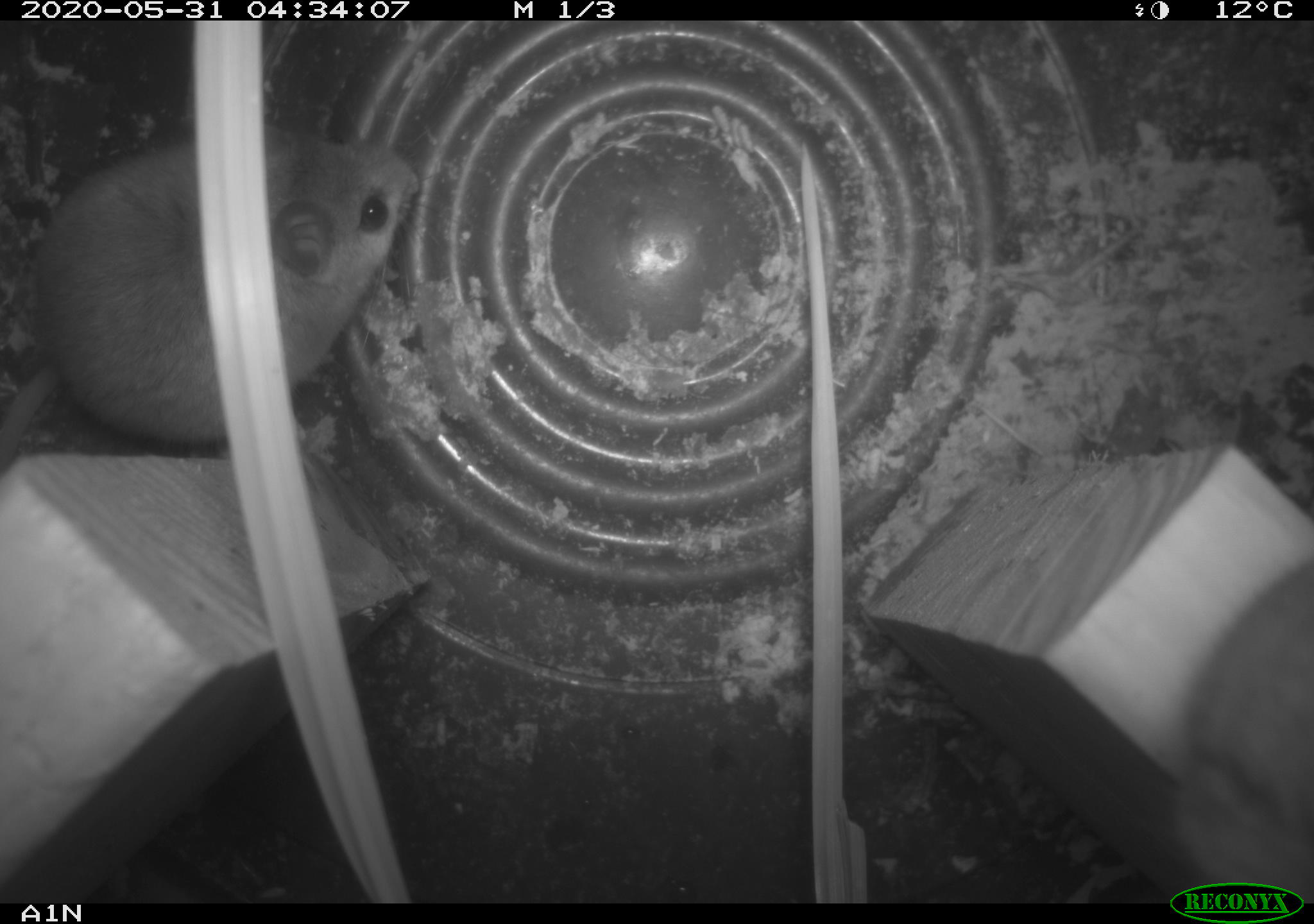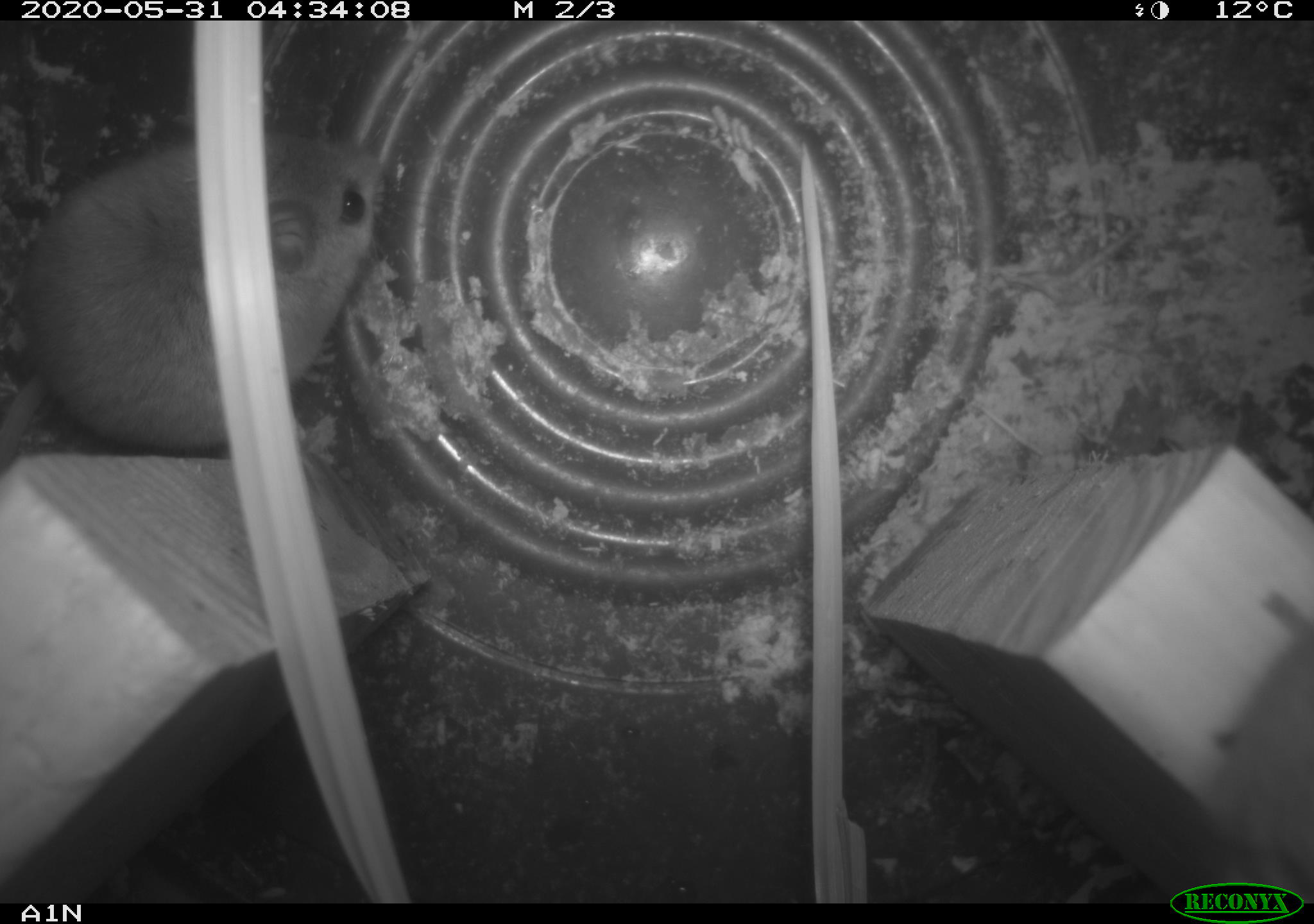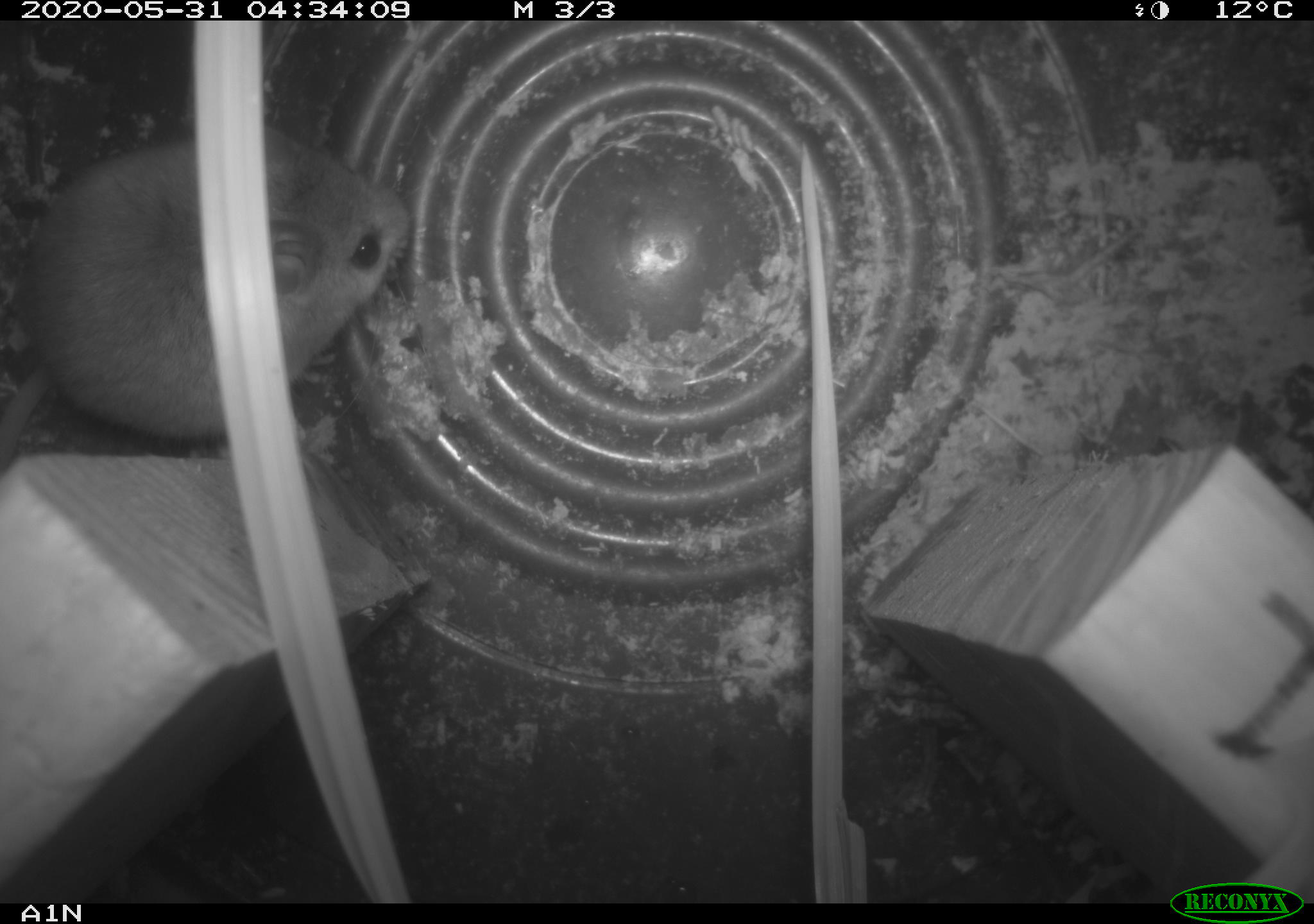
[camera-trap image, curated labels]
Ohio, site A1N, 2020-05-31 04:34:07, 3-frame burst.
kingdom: Animalia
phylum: Chordata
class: Mammalia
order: Rodentia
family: Cricetidae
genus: Peromyscus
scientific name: Peromyscus leucopus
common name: white-footed mouse